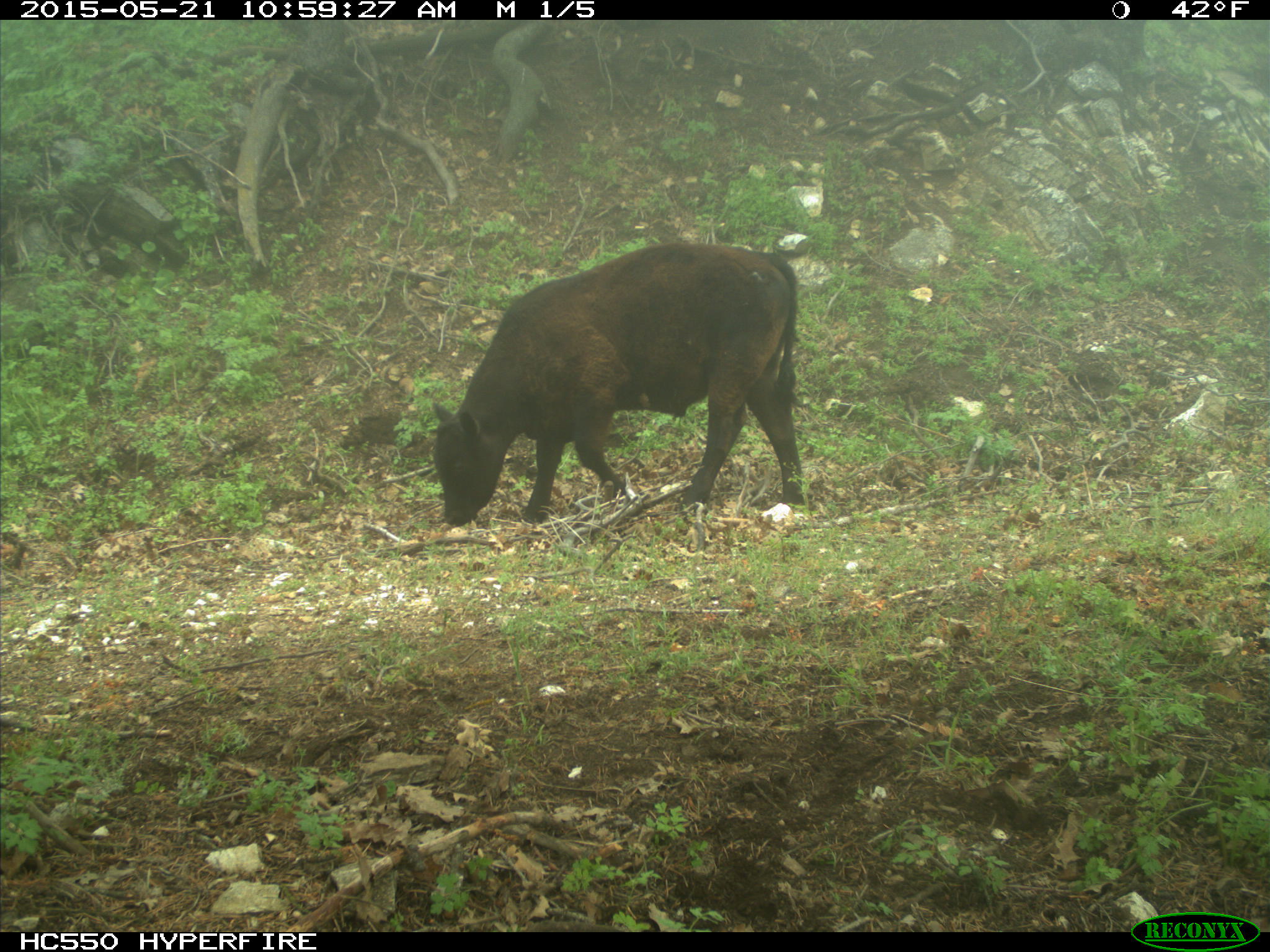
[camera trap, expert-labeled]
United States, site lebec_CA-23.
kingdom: Animalia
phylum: Chordata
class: Mammalia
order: Artiodactyla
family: Bovidae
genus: Bos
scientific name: Bos taurus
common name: domestic cow